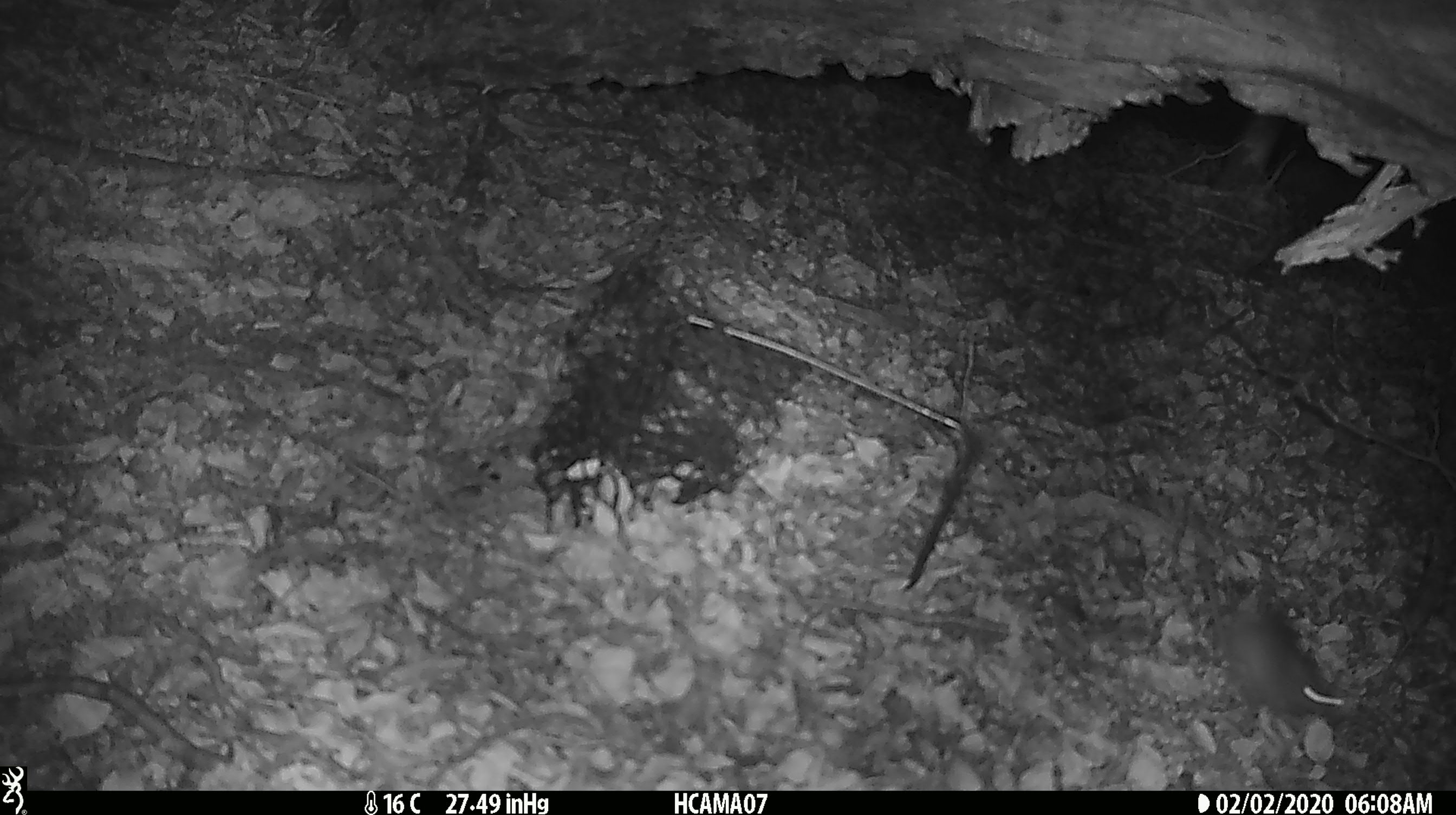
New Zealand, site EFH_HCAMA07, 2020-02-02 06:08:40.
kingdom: Animalia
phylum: Chordata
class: Mammalia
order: Rodentia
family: Muridae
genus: Mus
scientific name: Mus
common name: mouse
Mouse (Mus).